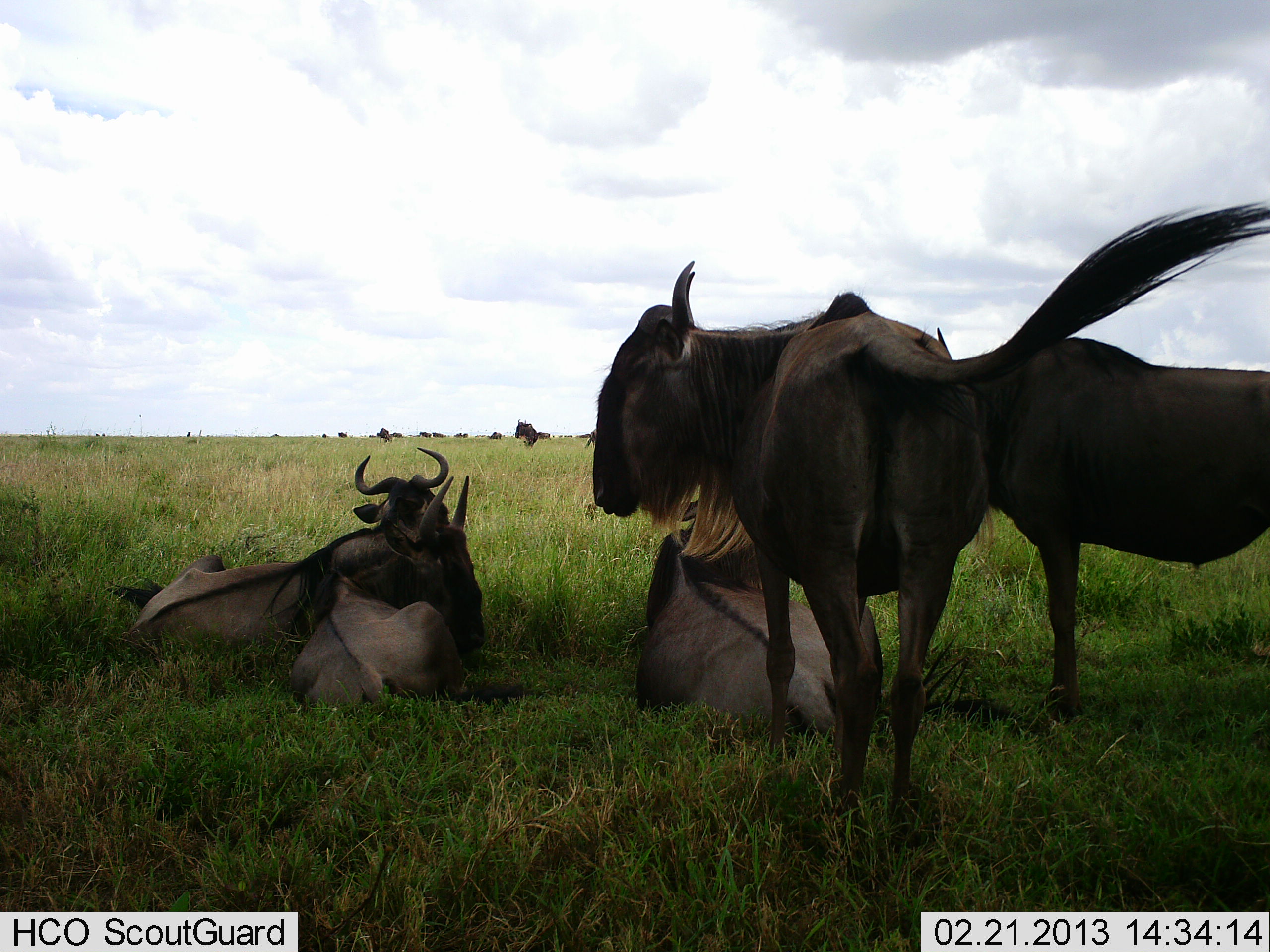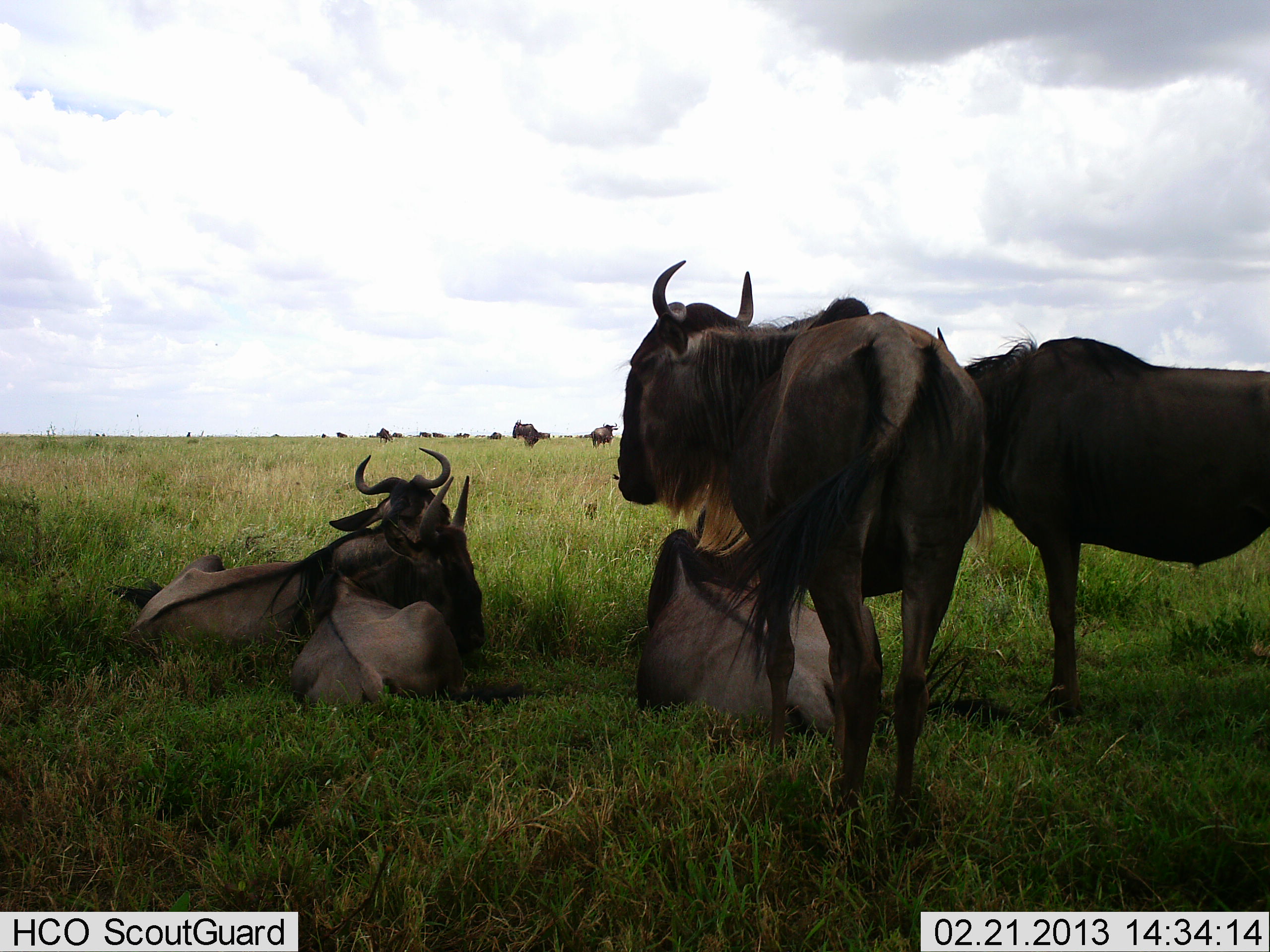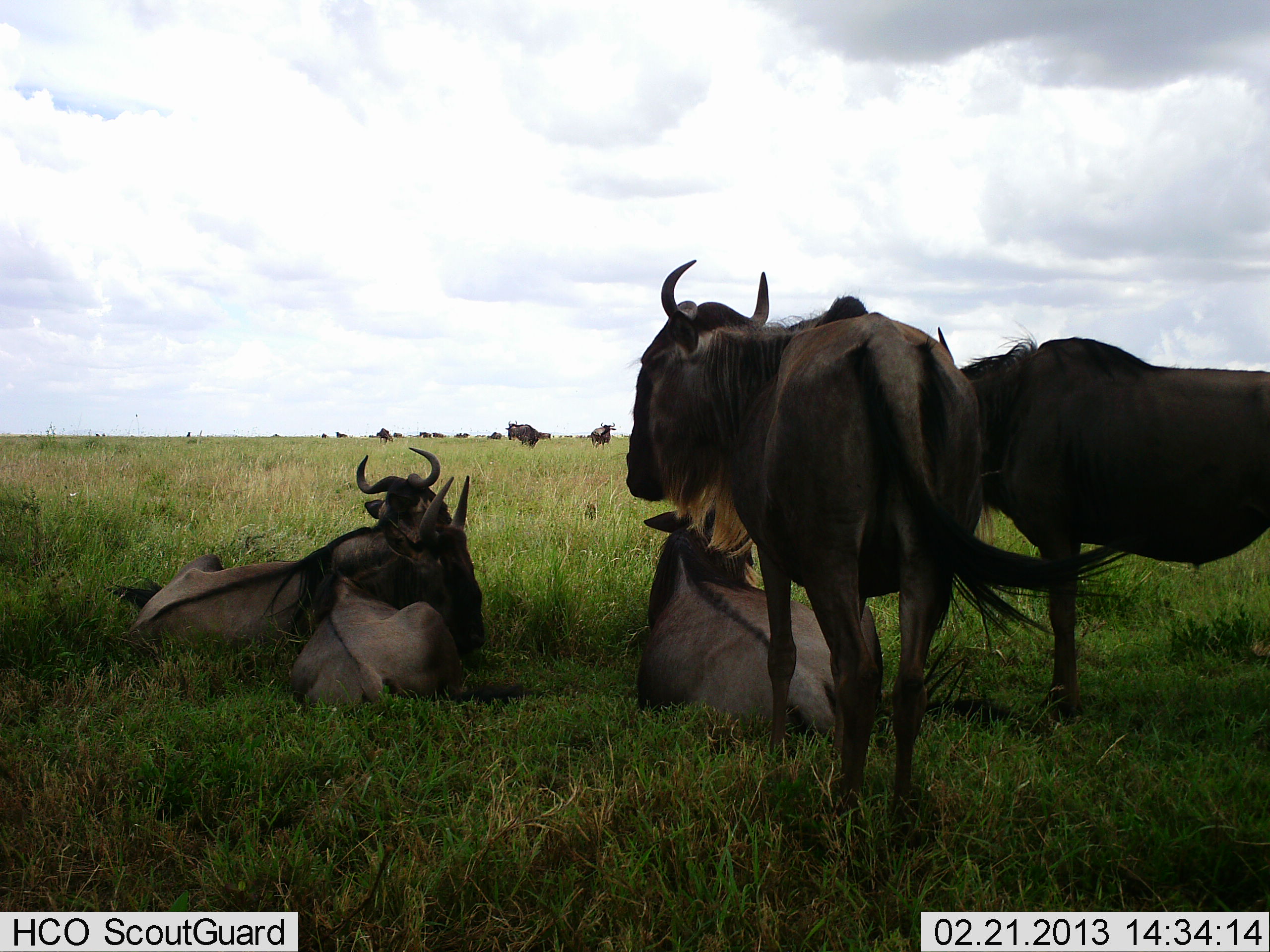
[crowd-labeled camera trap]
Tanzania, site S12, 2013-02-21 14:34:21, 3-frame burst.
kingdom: Animalia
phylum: Chordata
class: Mammalia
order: Artiodactyla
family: Bovidae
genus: Connochaetes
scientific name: Connochaetes taurinus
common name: blue wildebeest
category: wildebeest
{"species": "wildebeest (blue wildebeest) (Connochaetes taurinus)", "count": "11-50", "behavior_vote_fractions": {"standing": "79%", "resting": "100%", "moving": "16%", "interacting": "0%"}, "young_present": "0%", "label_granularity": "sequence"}